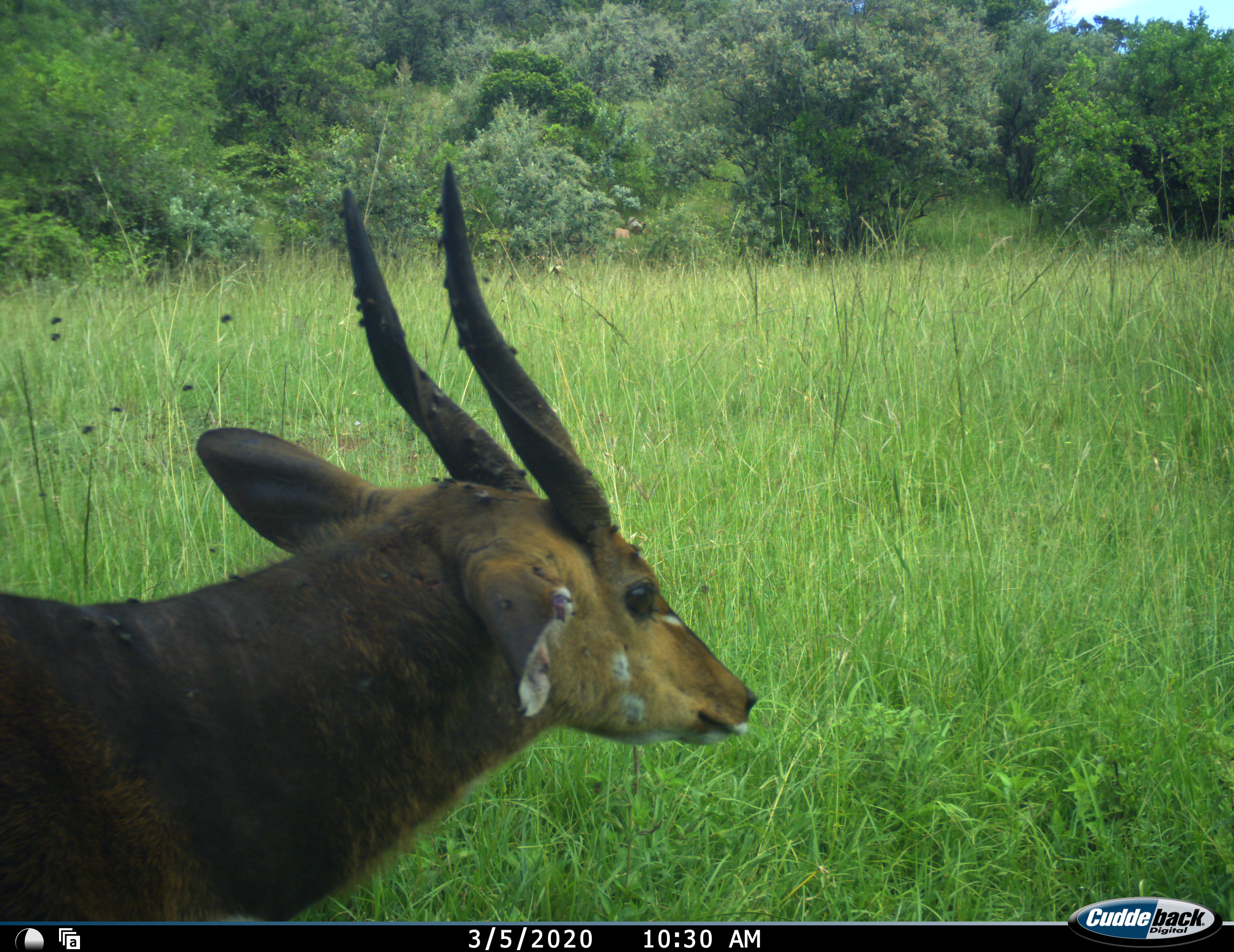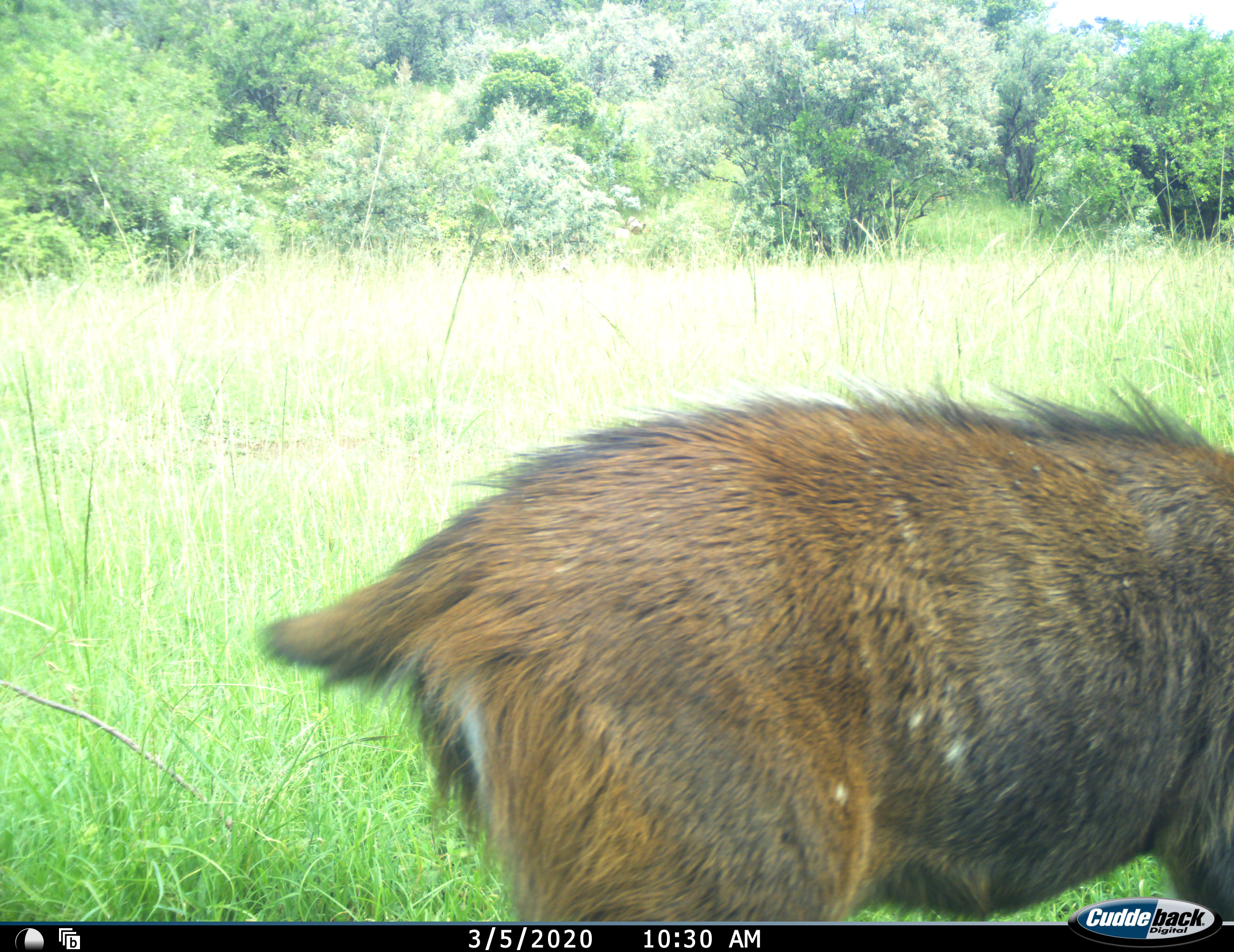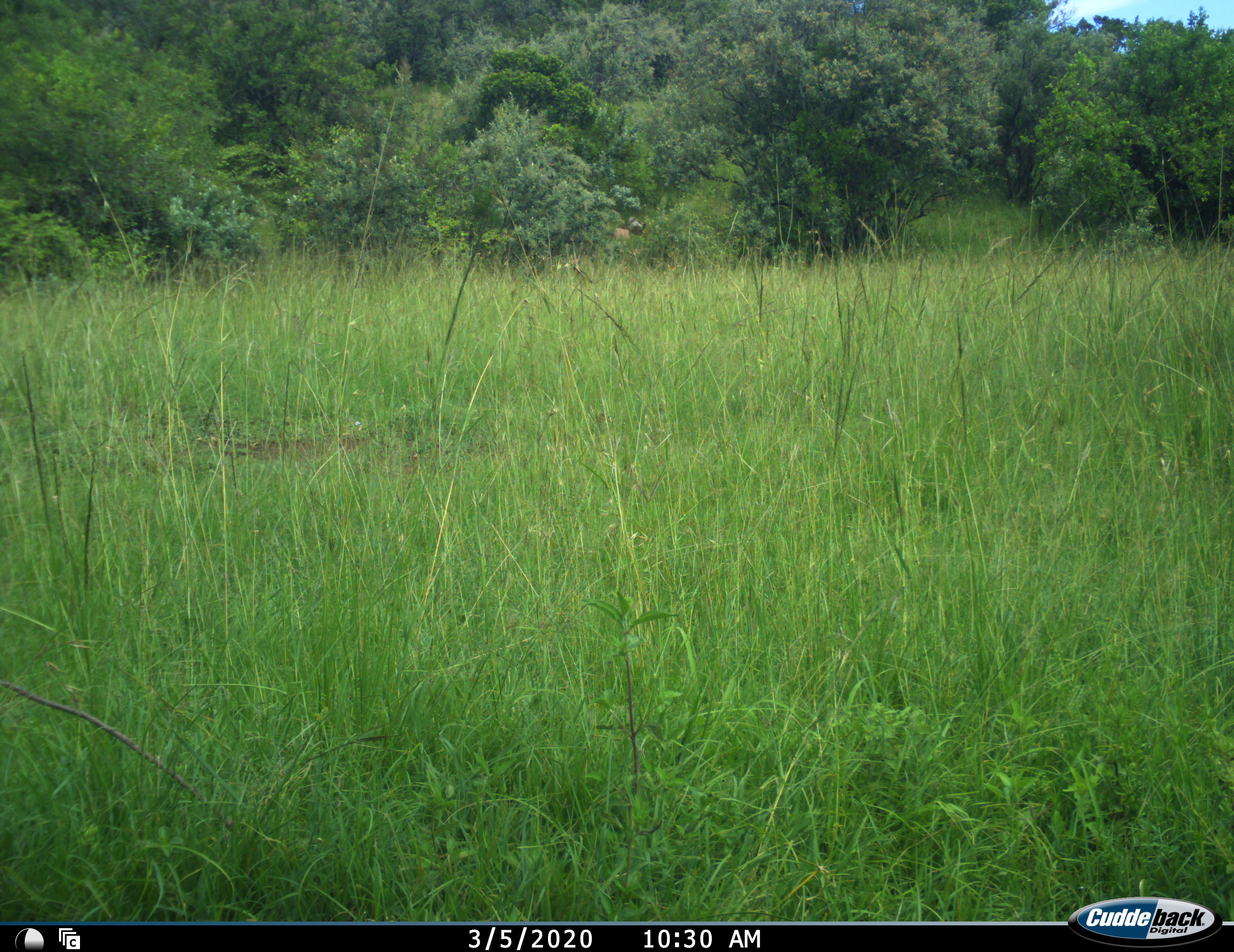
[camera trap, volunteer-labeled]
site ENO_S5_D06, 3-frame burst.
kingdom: Animalia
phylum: Chordata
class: Mammalia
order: Artiodactyla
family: Bovidae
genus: Tragelaphus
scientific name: Tragelaphus scriptus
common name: bushbuck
Bushbuck (Tragelaphus scriptus), count 1. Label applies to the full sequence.